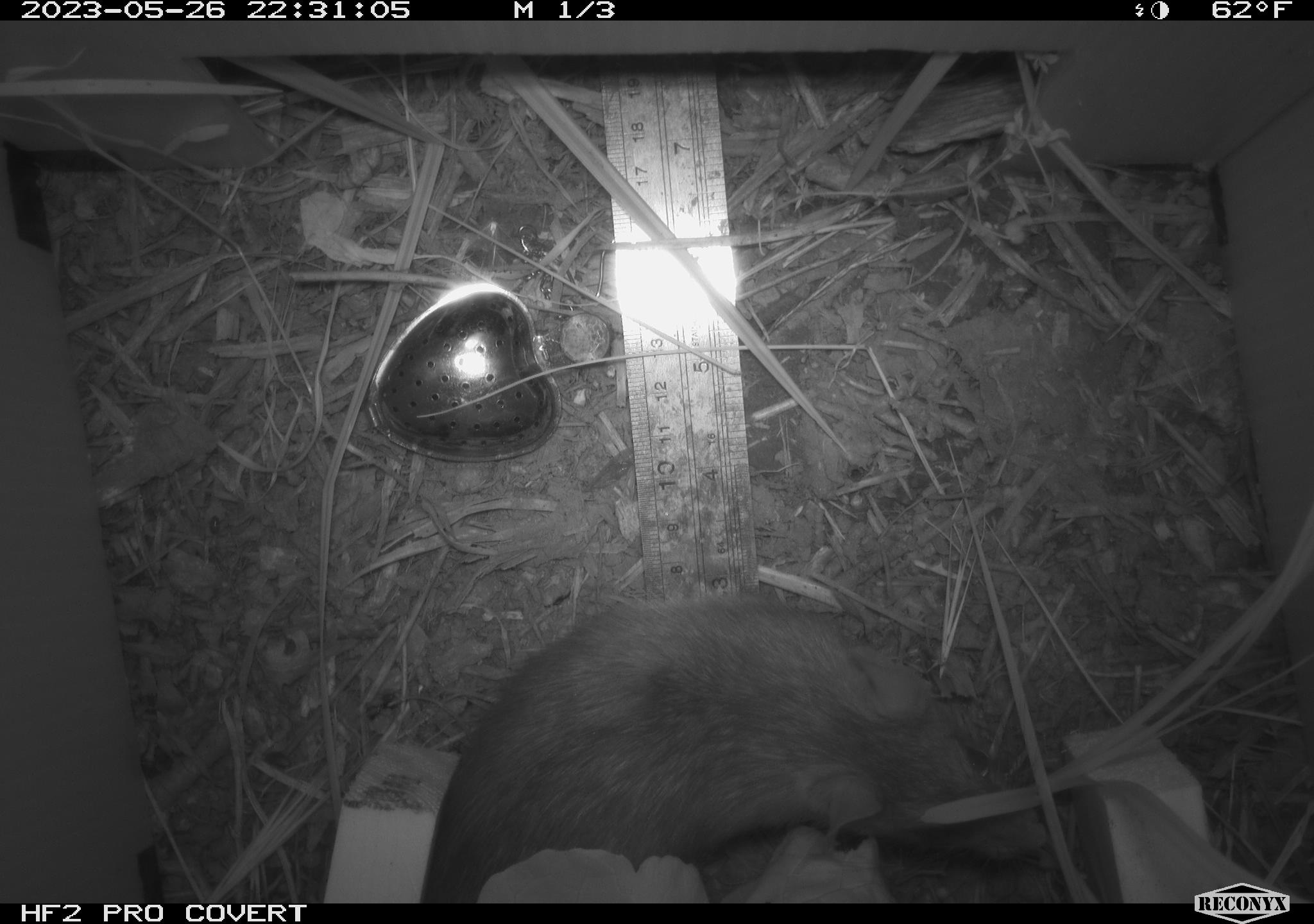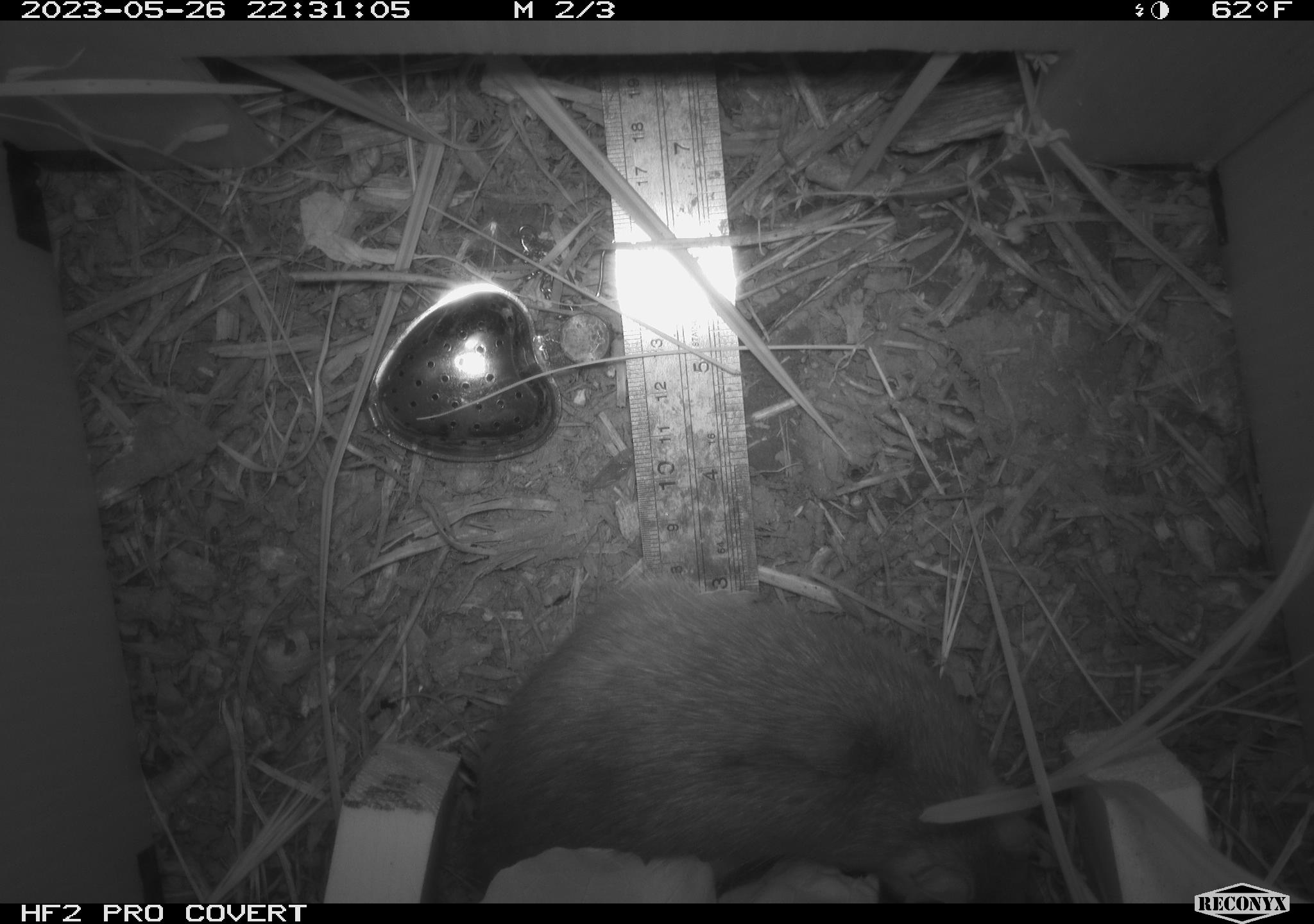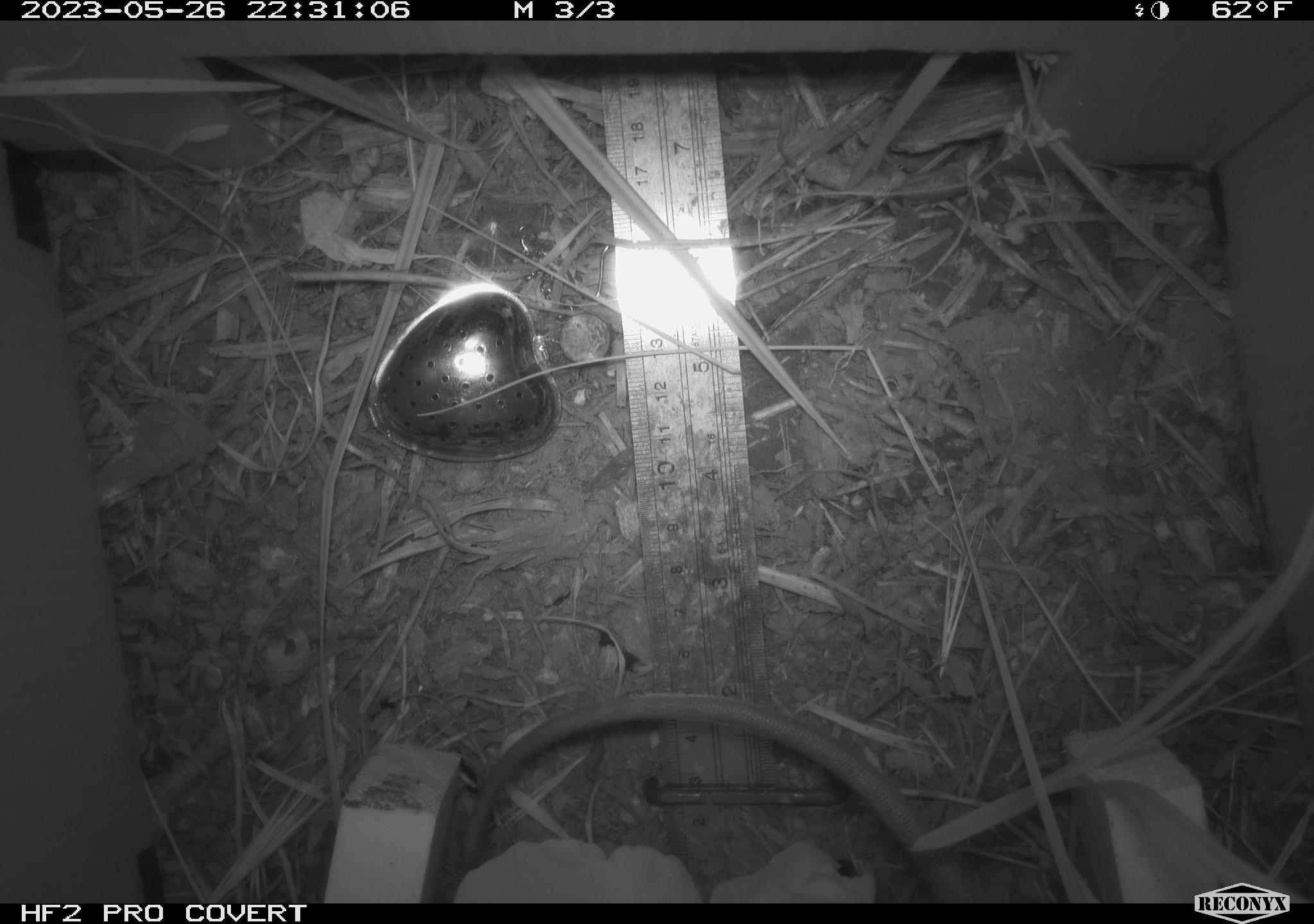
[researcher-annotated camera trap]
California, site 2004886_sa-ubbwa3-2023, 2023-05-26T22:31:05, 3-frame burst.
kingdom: Animalia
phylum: Chordata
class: Mammalia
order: Rodentia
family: Muridae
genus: Rattus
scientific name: Rattus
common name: rat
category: rattus species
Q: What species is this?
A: Rattus species (rat) (Rattus).